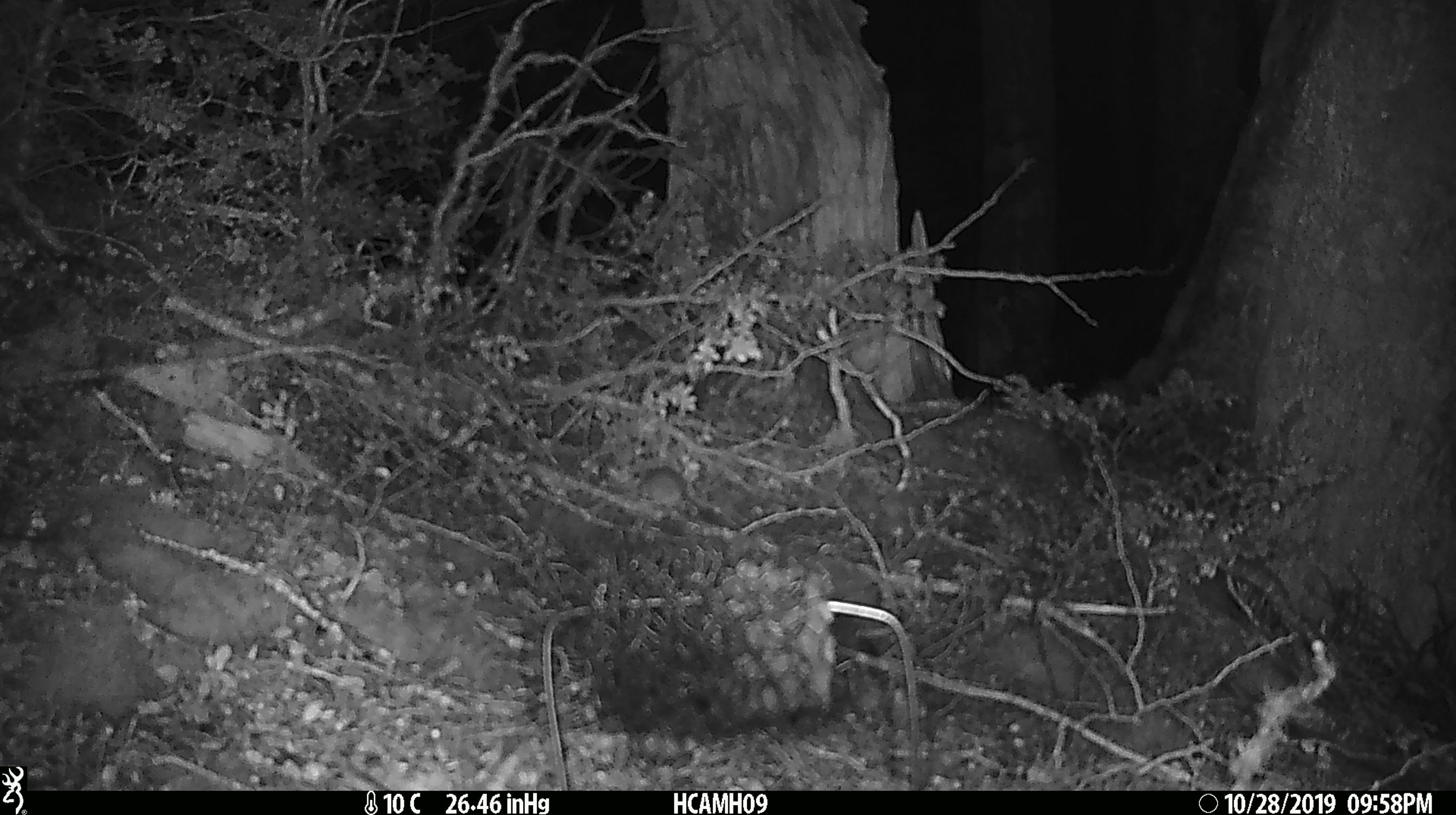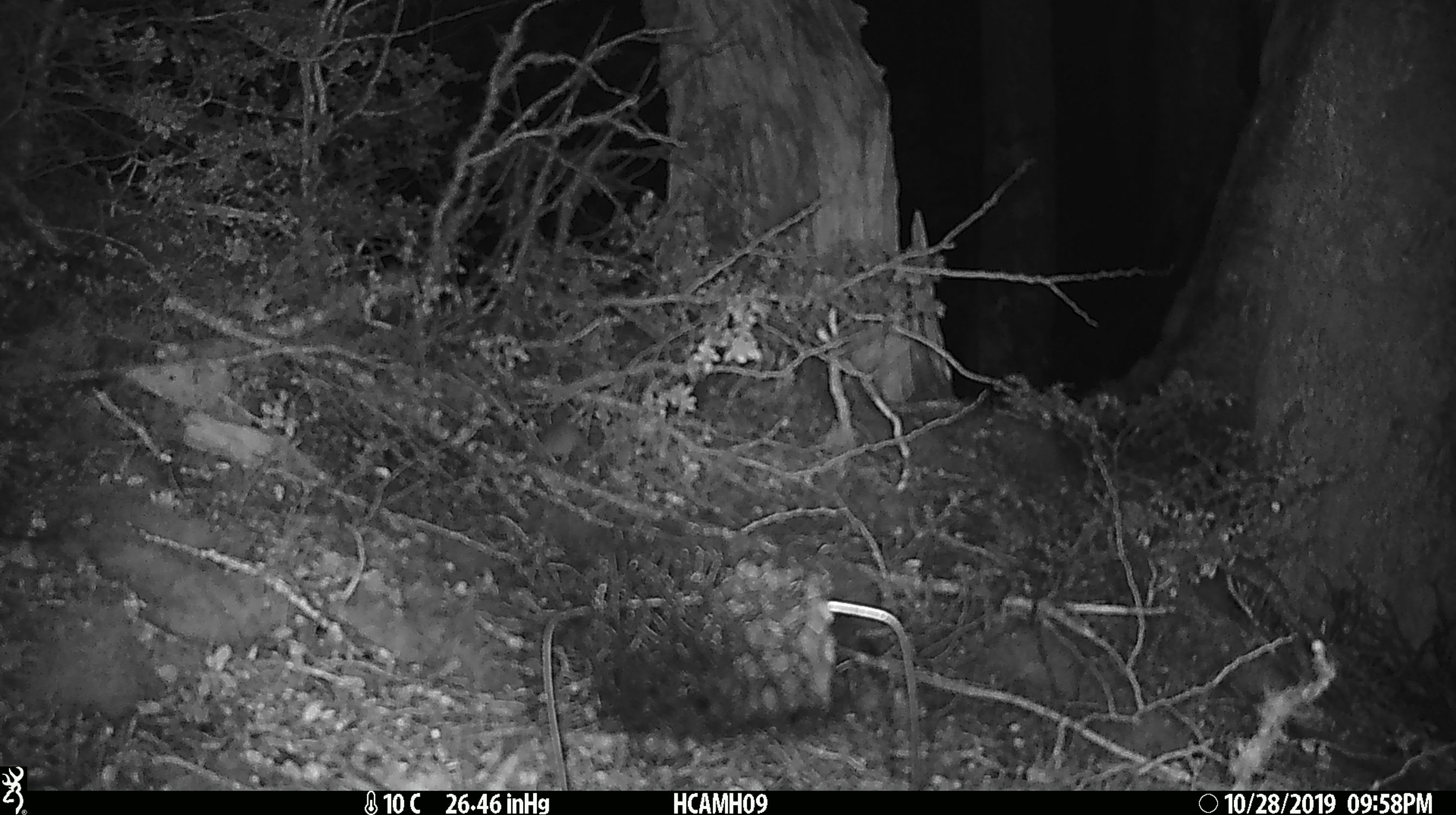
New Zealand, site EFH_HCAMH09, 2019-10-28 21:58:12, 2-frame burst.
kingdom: Animalia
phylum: Chordata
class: Mammalia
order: Rodentia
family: Muridae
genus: Mus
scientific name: Mus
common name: mouse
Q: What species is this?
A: Mouse (Mus).